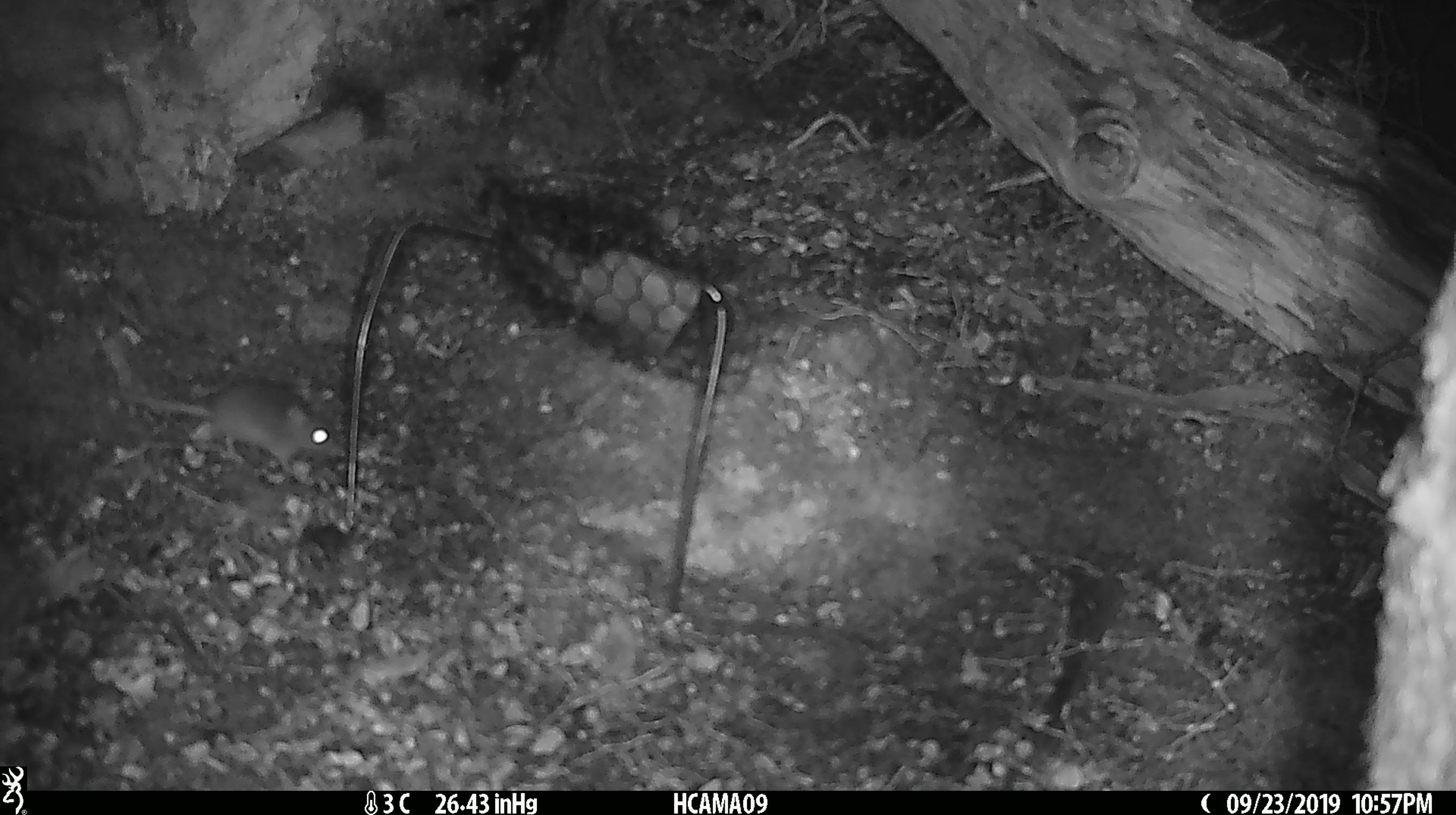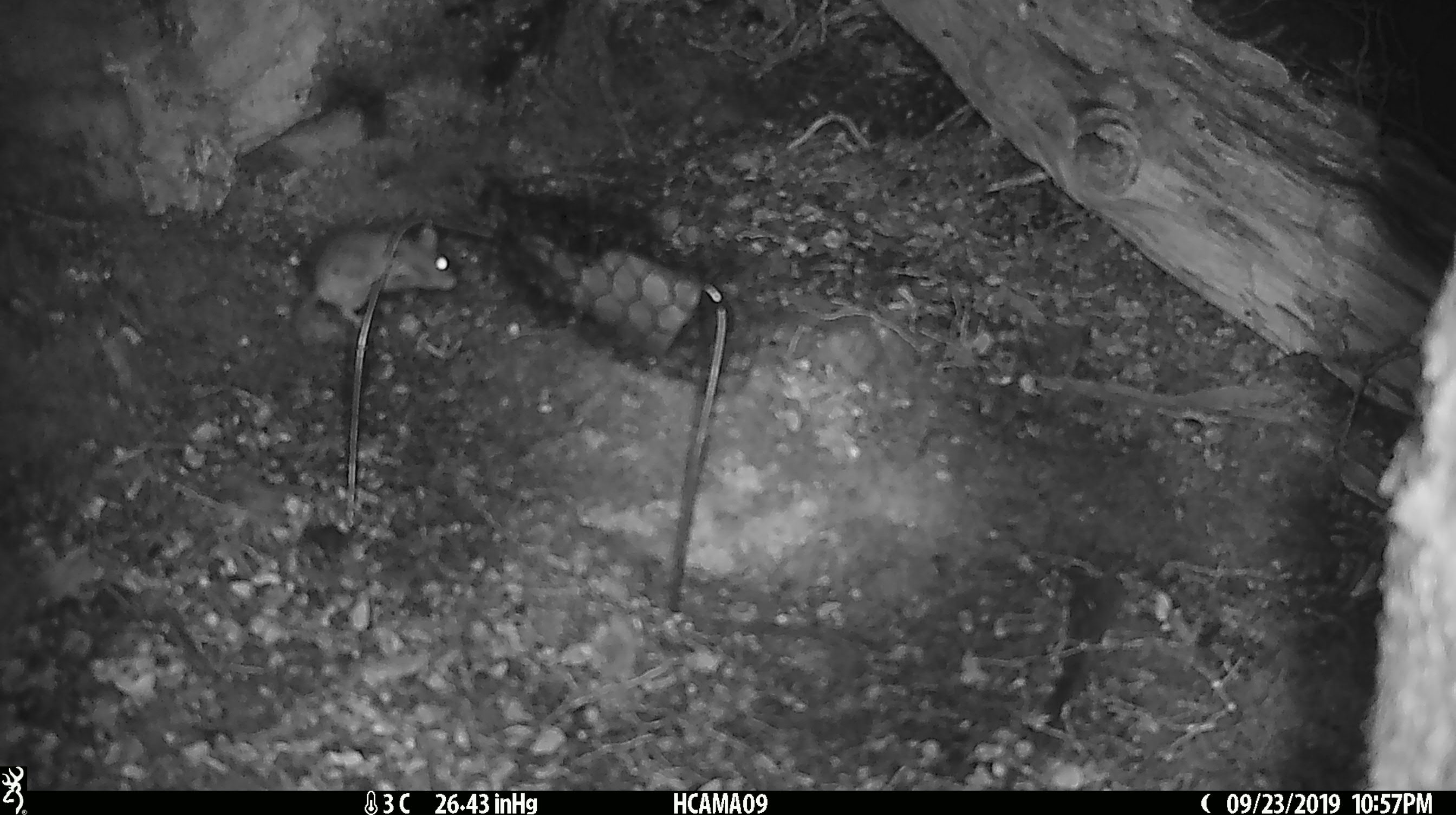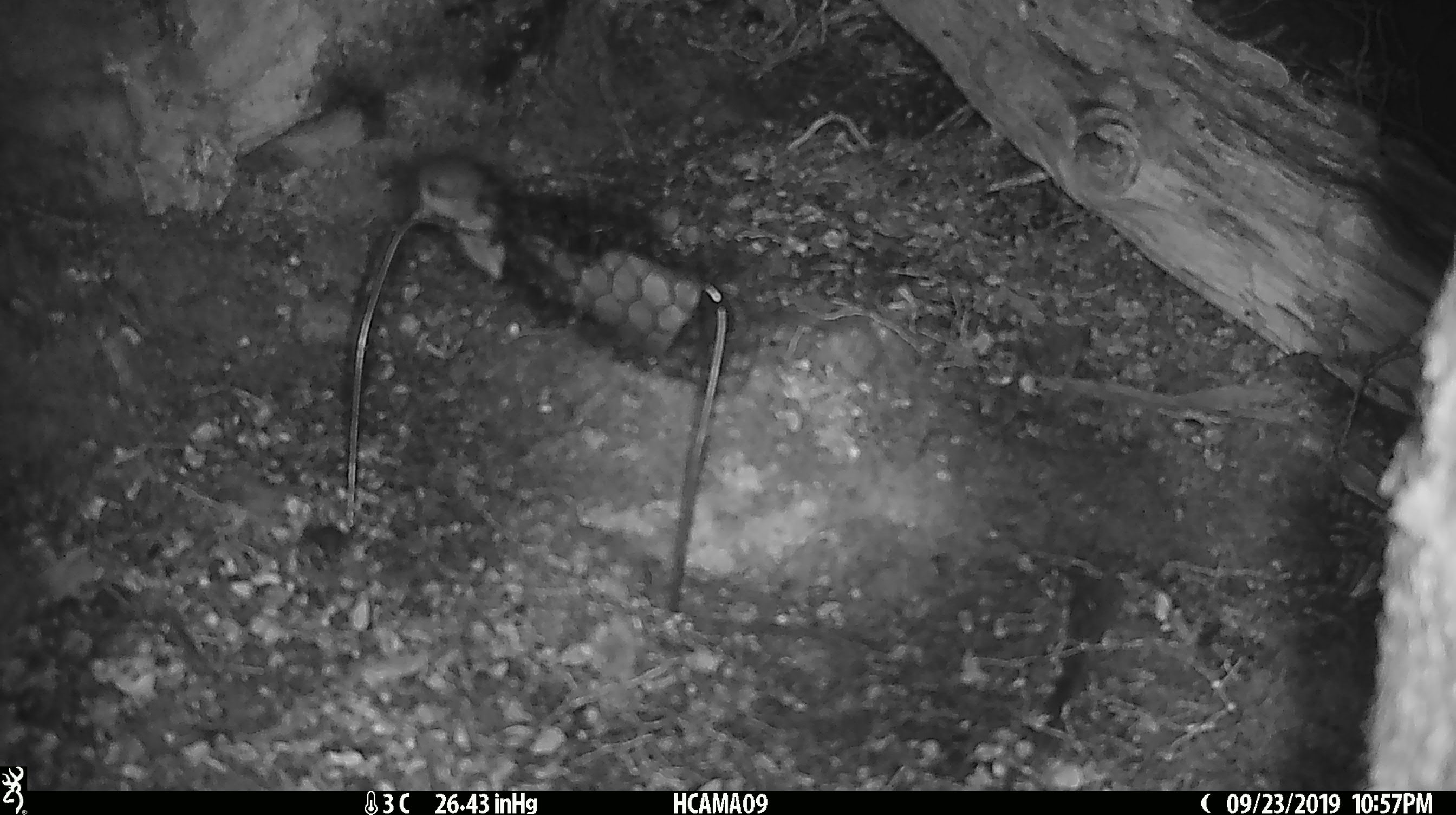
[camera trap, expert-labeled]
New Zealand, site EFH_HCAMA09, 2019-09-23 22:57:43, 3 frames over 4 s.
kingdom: Animalia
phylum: Chordata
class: Mammalia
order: Rodentia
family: Muridae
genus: Mus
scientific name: Mus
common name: mouse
Mouse (Mus).